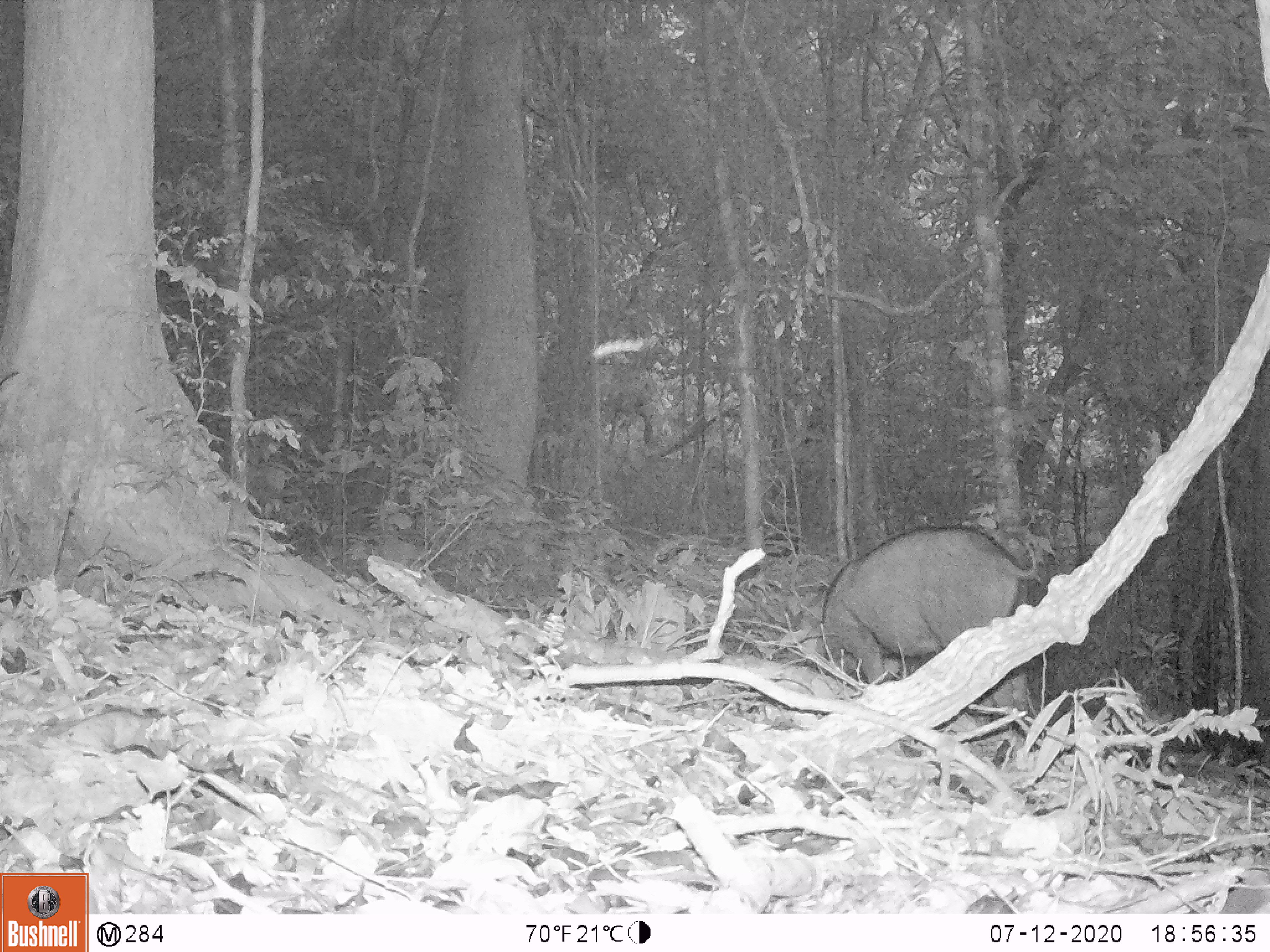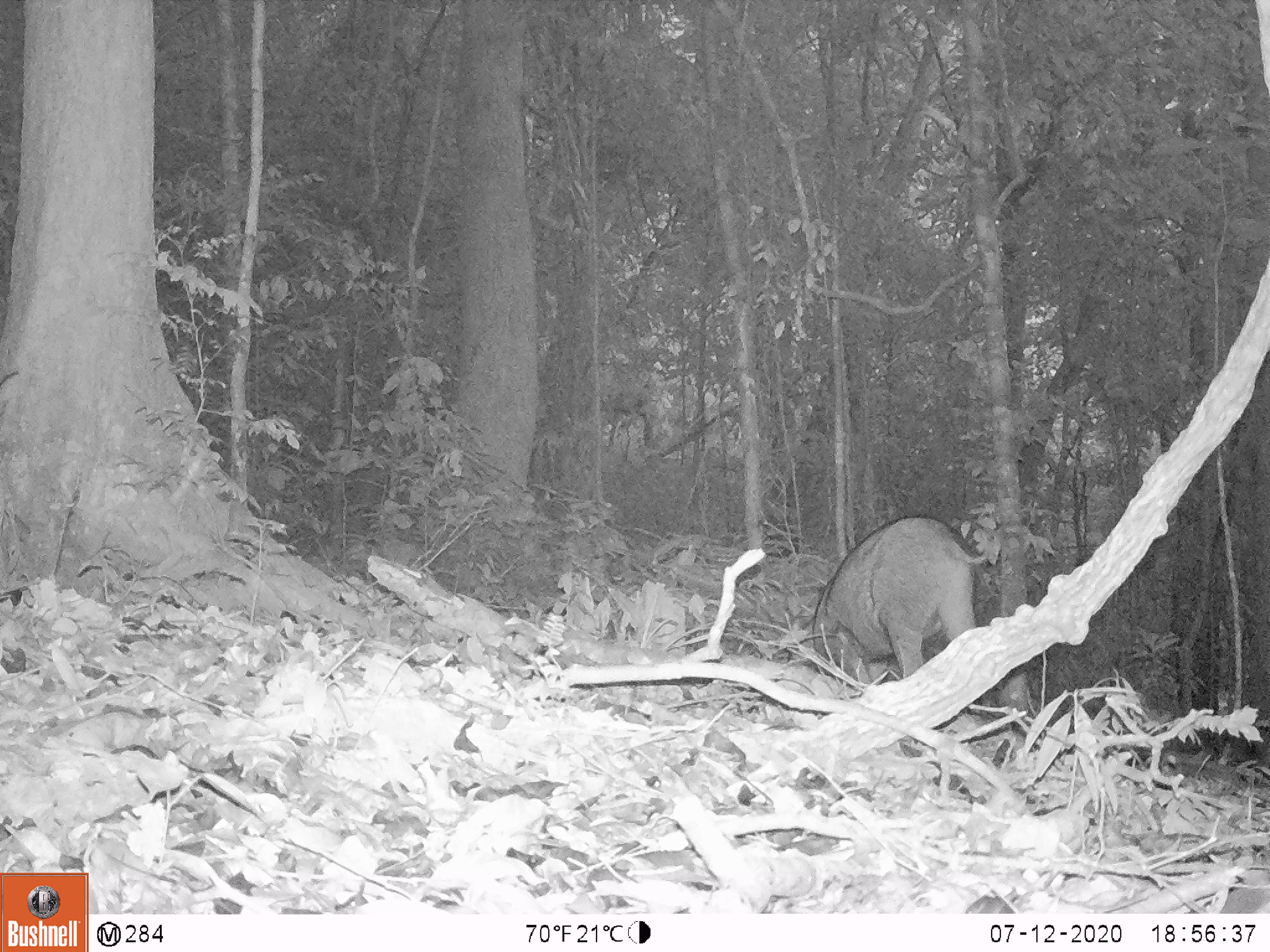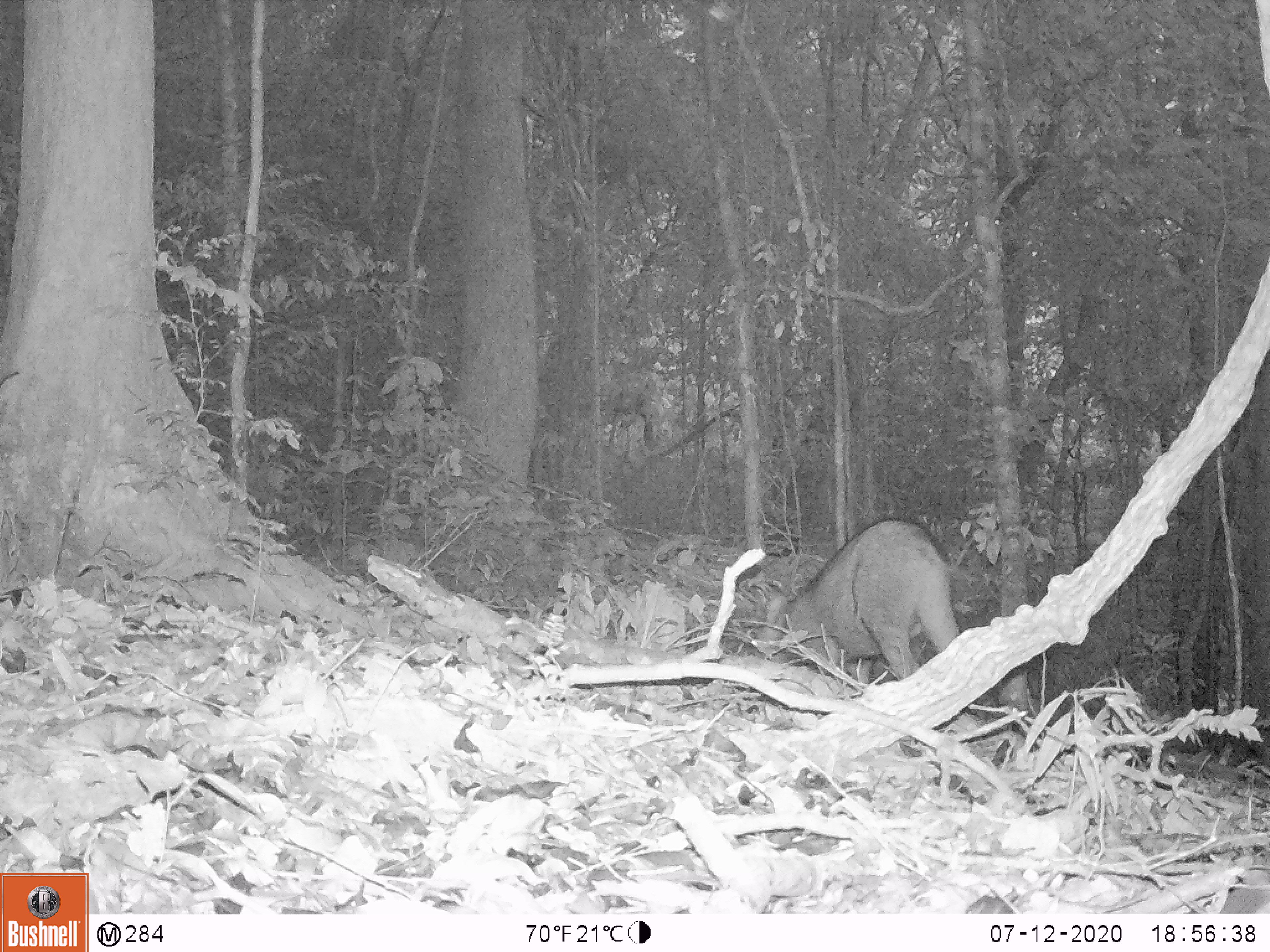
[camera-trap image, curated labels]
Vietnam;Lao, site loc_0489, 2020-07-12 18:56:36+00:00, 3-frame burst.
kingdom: Animalia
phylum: Chordata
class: Mammalia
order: Artiodactyla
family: Suidae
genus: Sus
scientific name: Sus scrofa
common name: eurasian wild pig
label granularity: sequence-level